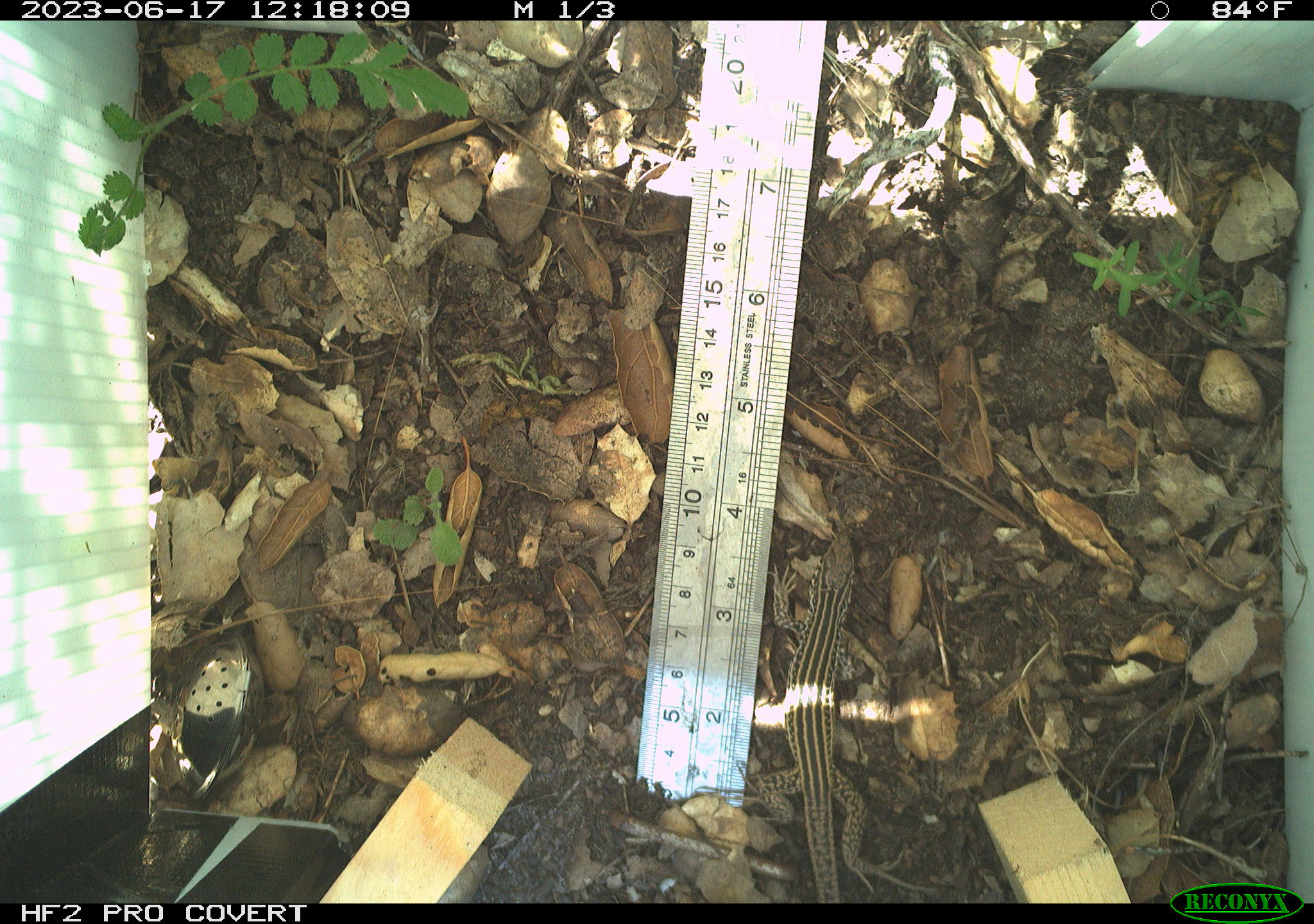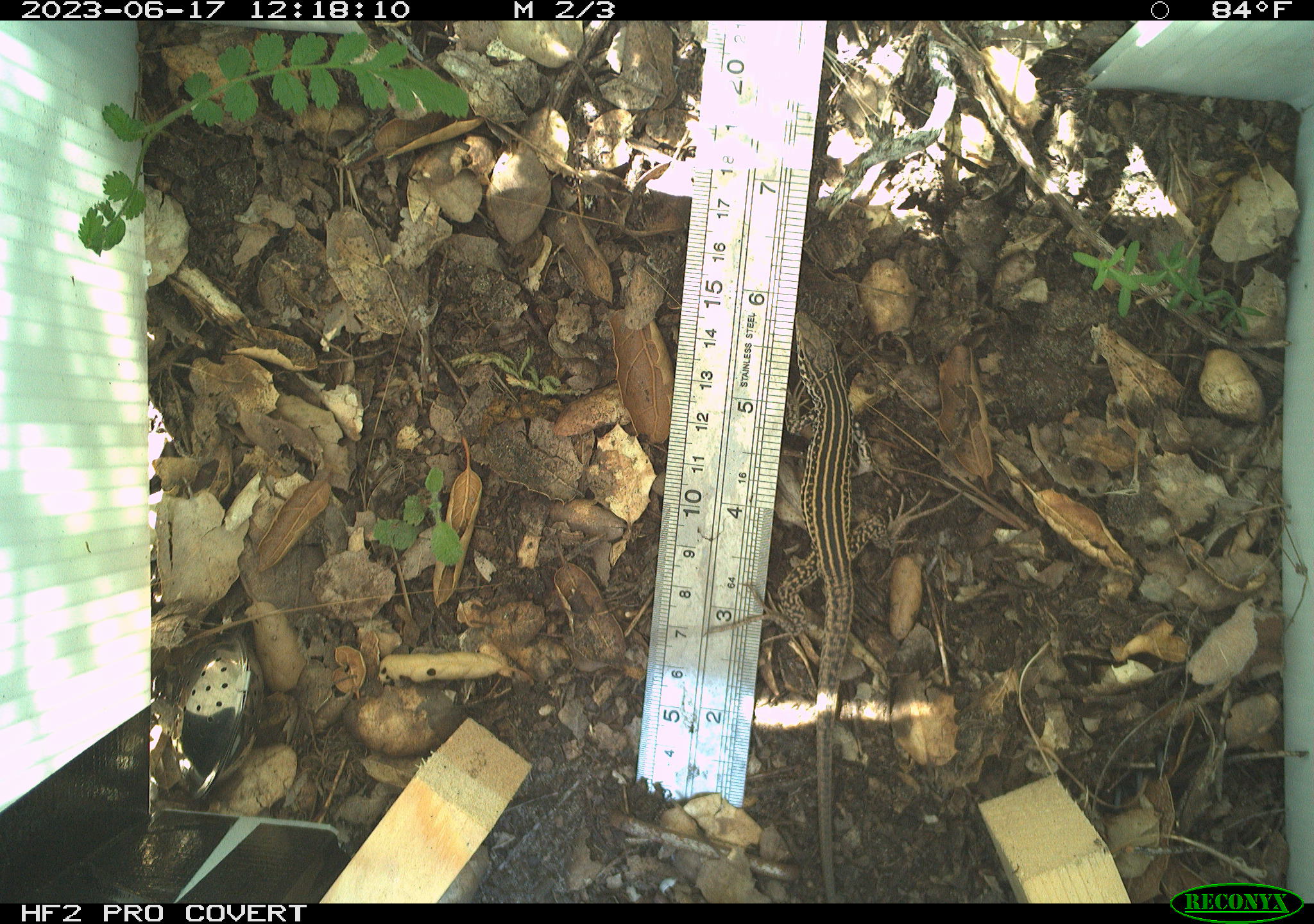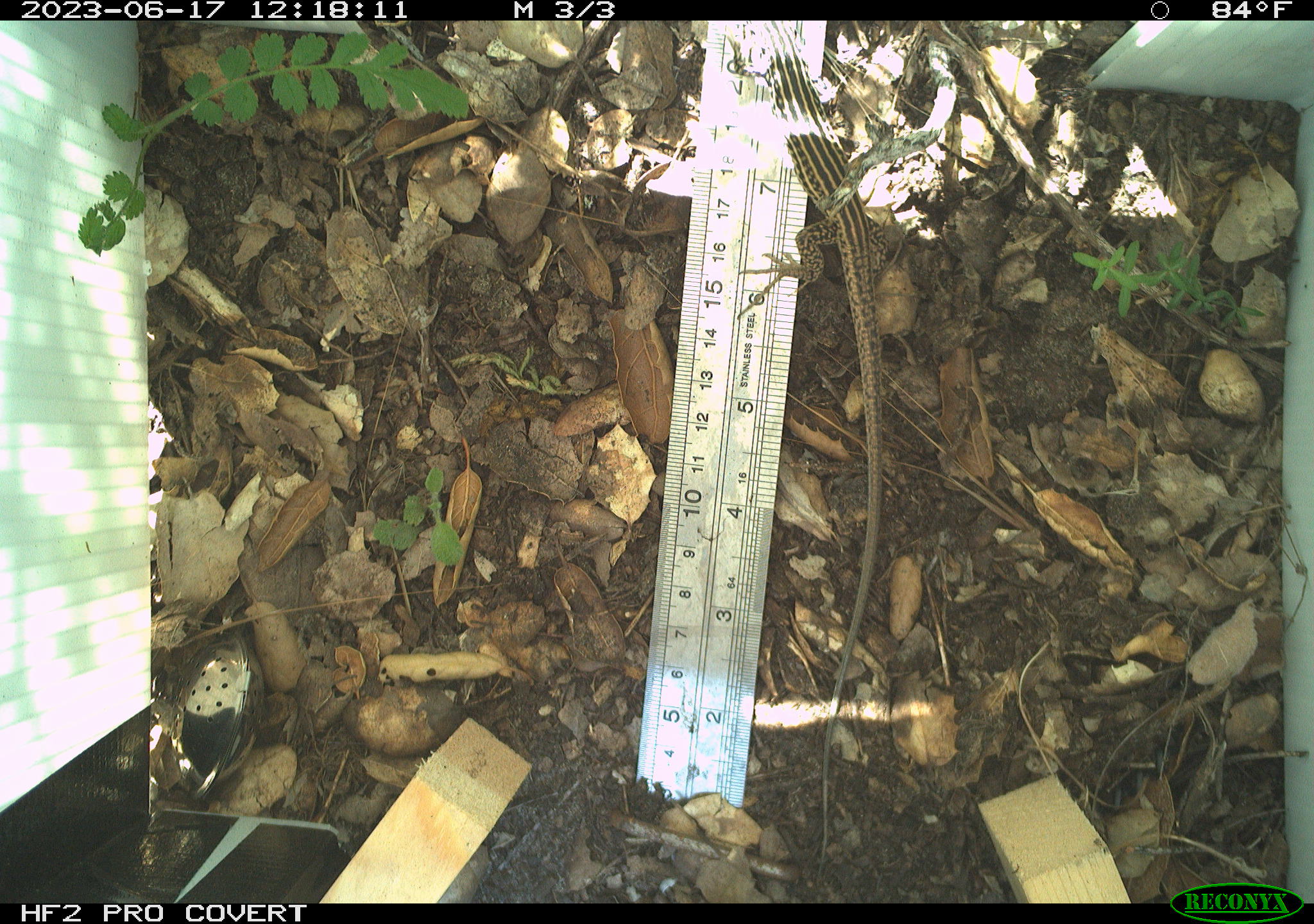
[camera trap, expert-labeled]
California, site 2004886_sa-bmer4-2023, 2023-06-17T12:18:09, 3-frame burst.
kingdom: Animalia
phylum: Chordata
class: Reptilia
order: Squamata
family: Teiidae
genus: Aspidoscelis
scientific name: Aspidoscelis tigris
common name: western whiptail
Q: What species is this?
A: Western whiptail (Aspidoscelis tigris).